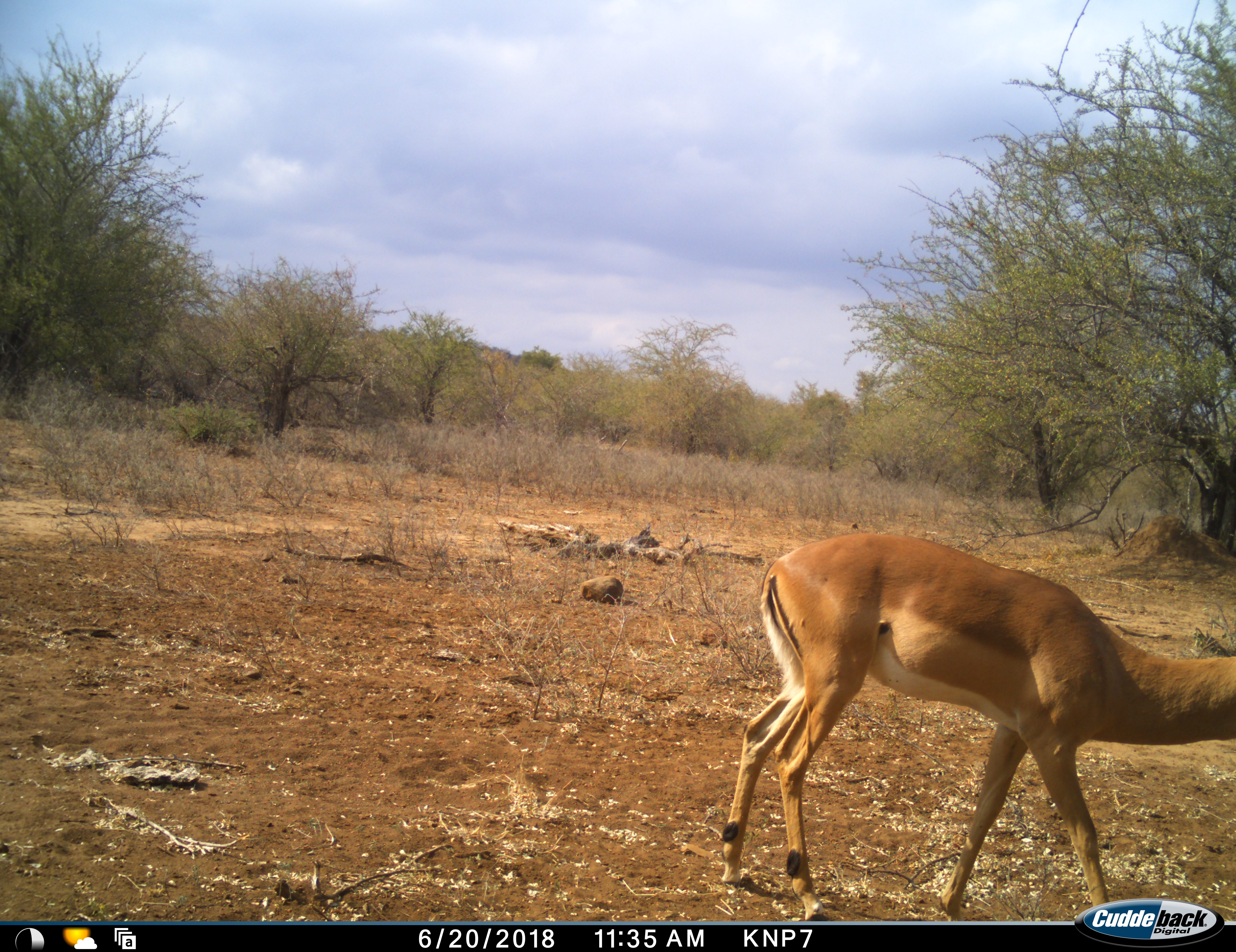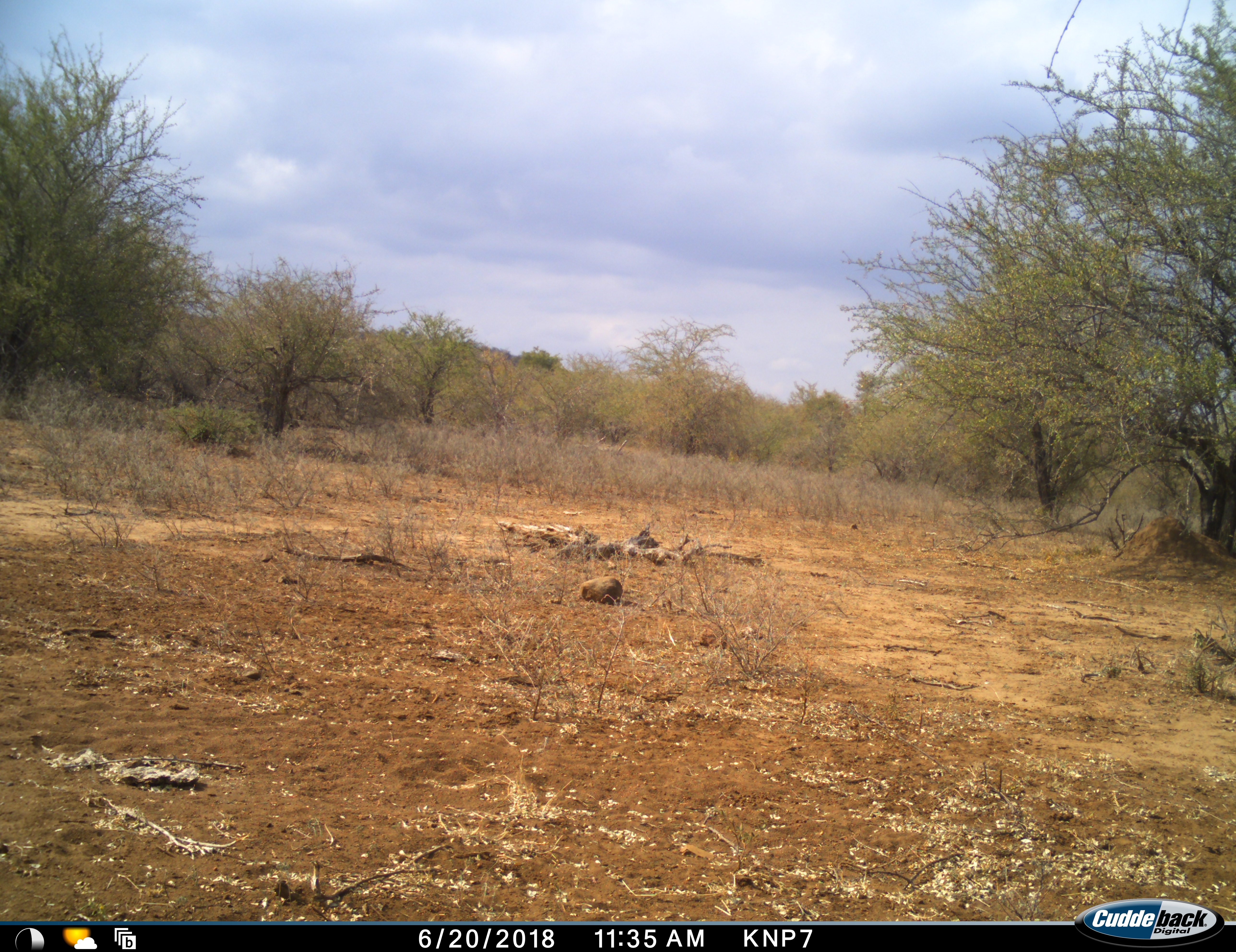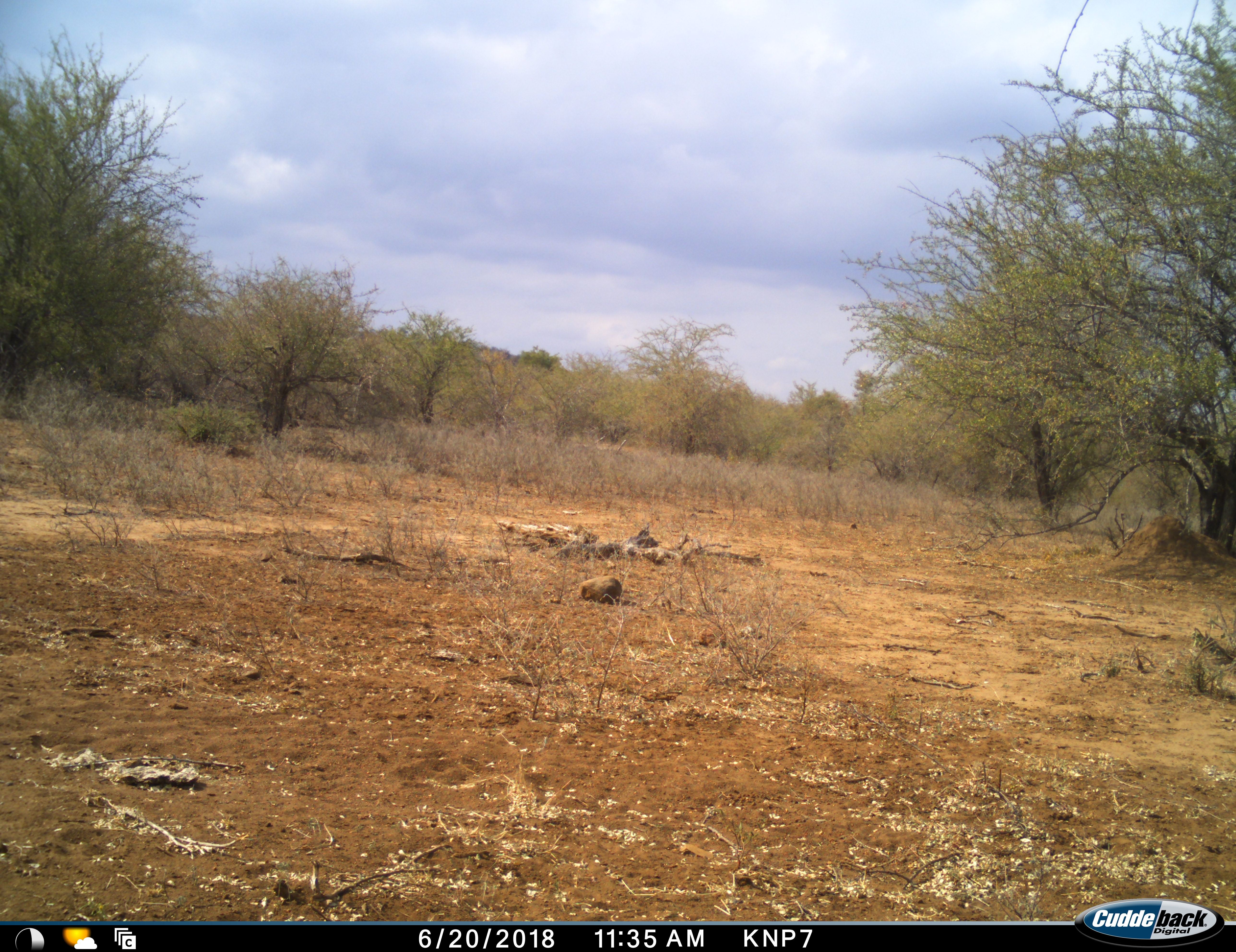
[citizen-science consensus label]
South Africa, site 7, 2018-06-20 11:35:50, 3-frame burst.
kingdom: Animalia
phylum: Chordata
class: Mammalia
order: Artiodactyla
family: Bovidae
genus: Aepyceros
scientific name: Aepyceros melampus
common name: impala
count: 1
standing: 0%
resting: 0%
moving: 100%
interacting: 0%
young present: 0%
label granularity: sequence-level